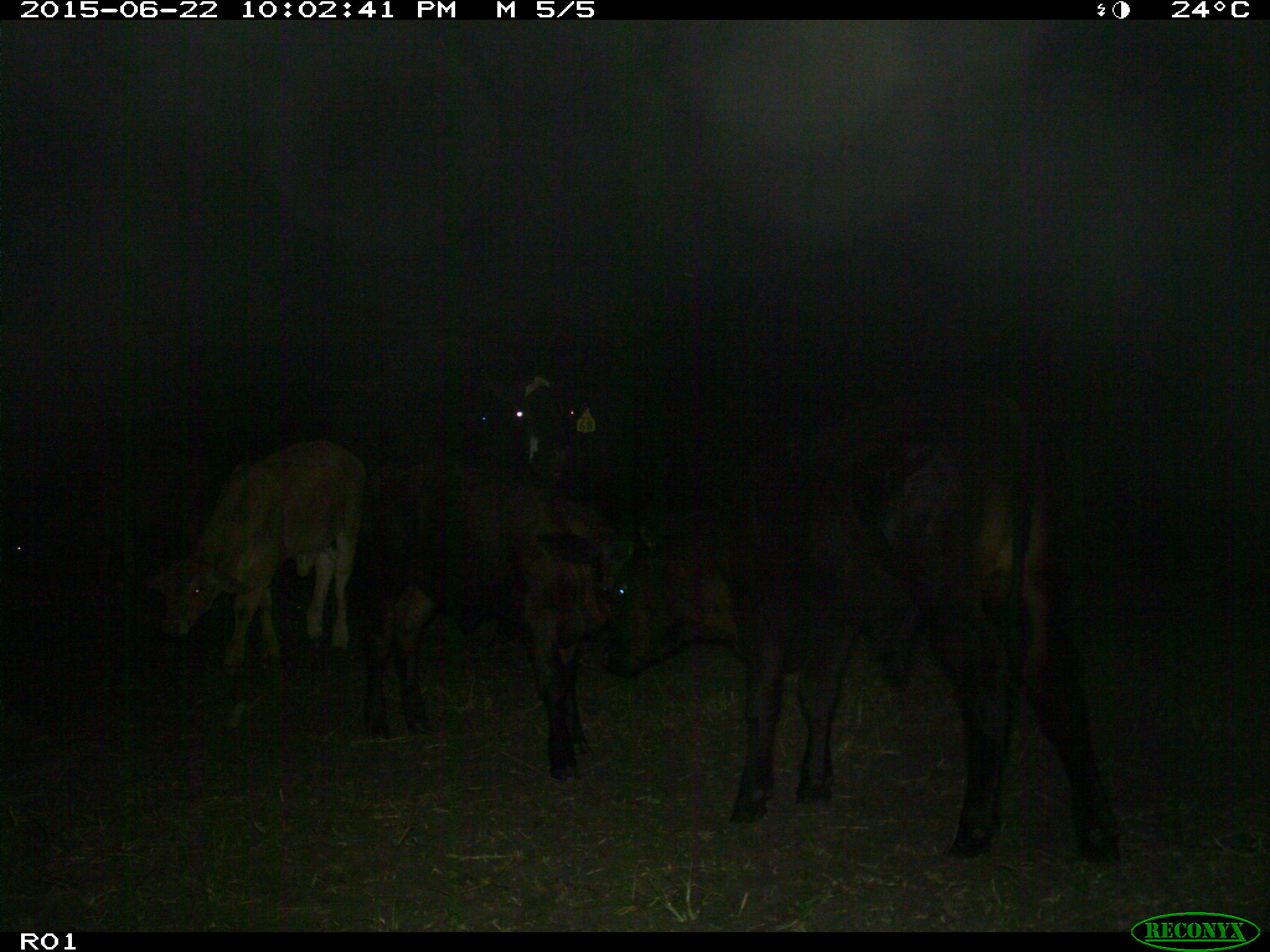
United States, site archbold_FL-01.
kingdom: Animalia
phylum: Chordata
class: Mammalia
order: Artiodactyla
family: Bovidae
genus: Bos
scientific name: Bos taurus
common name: domestic cow